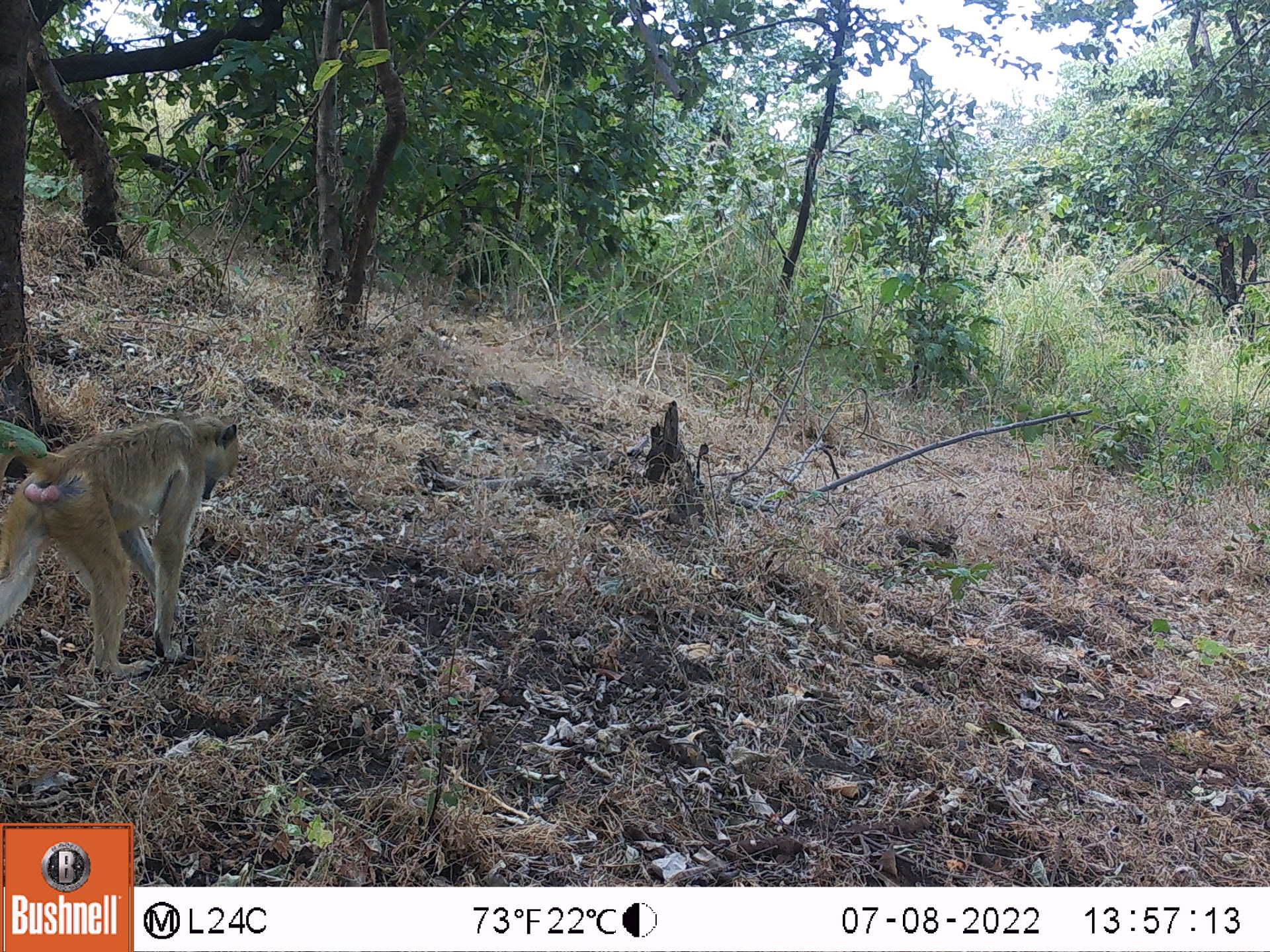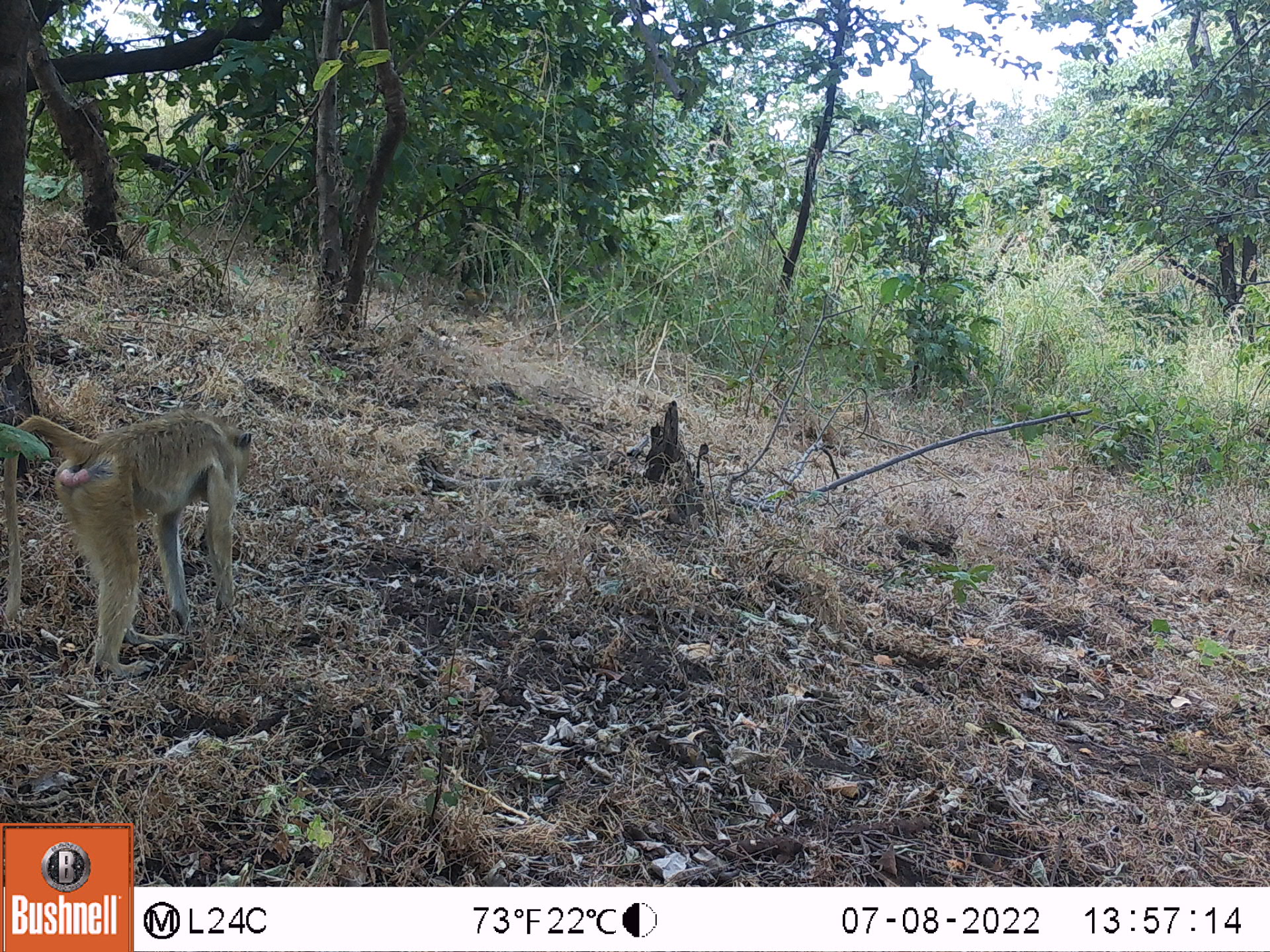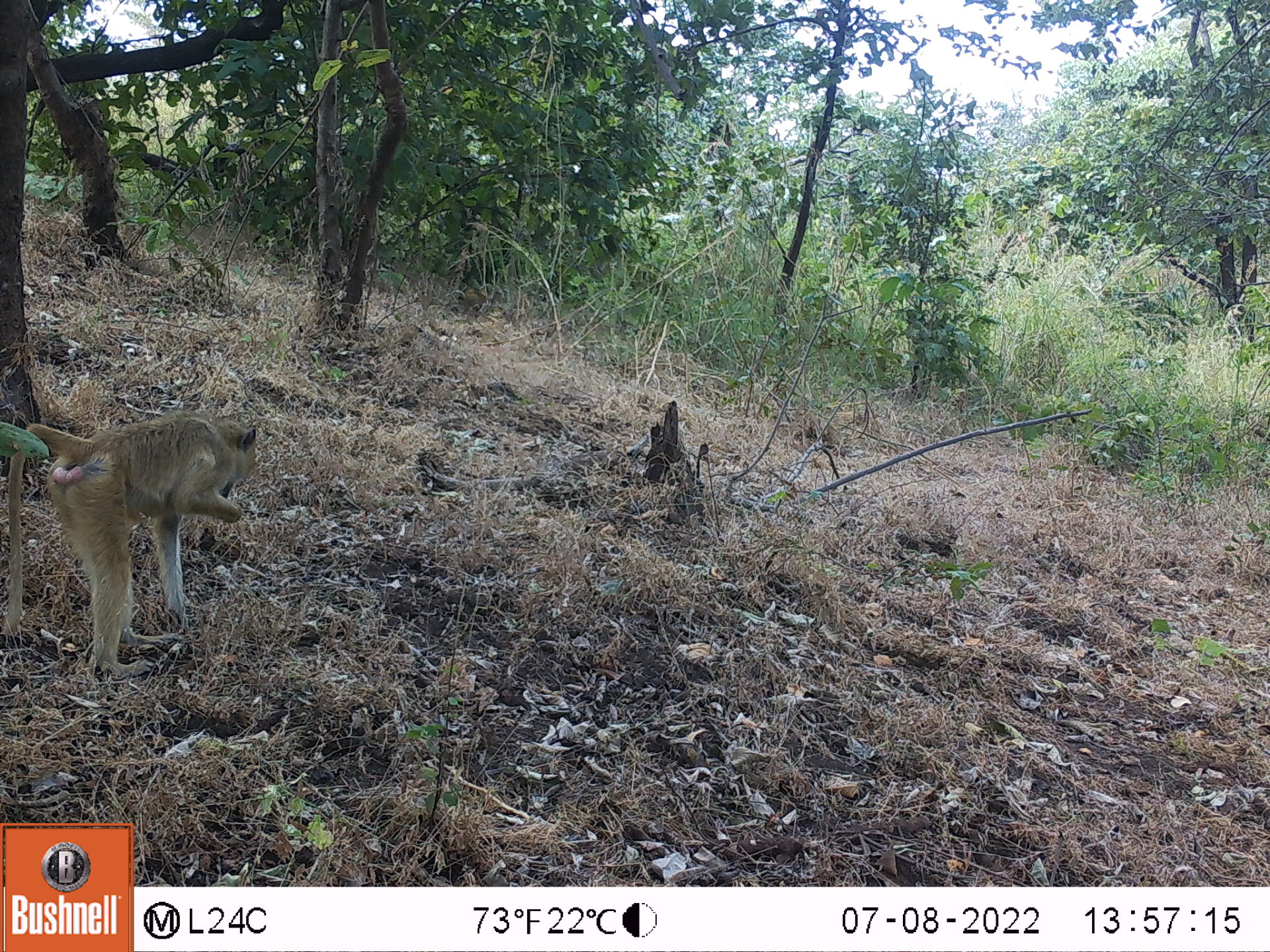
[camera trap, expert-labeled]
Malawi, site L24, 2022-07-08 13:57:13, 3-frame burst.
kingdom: Animalia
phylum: Chordata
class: Mammalia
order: Primates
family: Cercopithecidae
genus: Papio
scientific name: Papio cynocephalus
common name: yellow baboon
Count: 1.